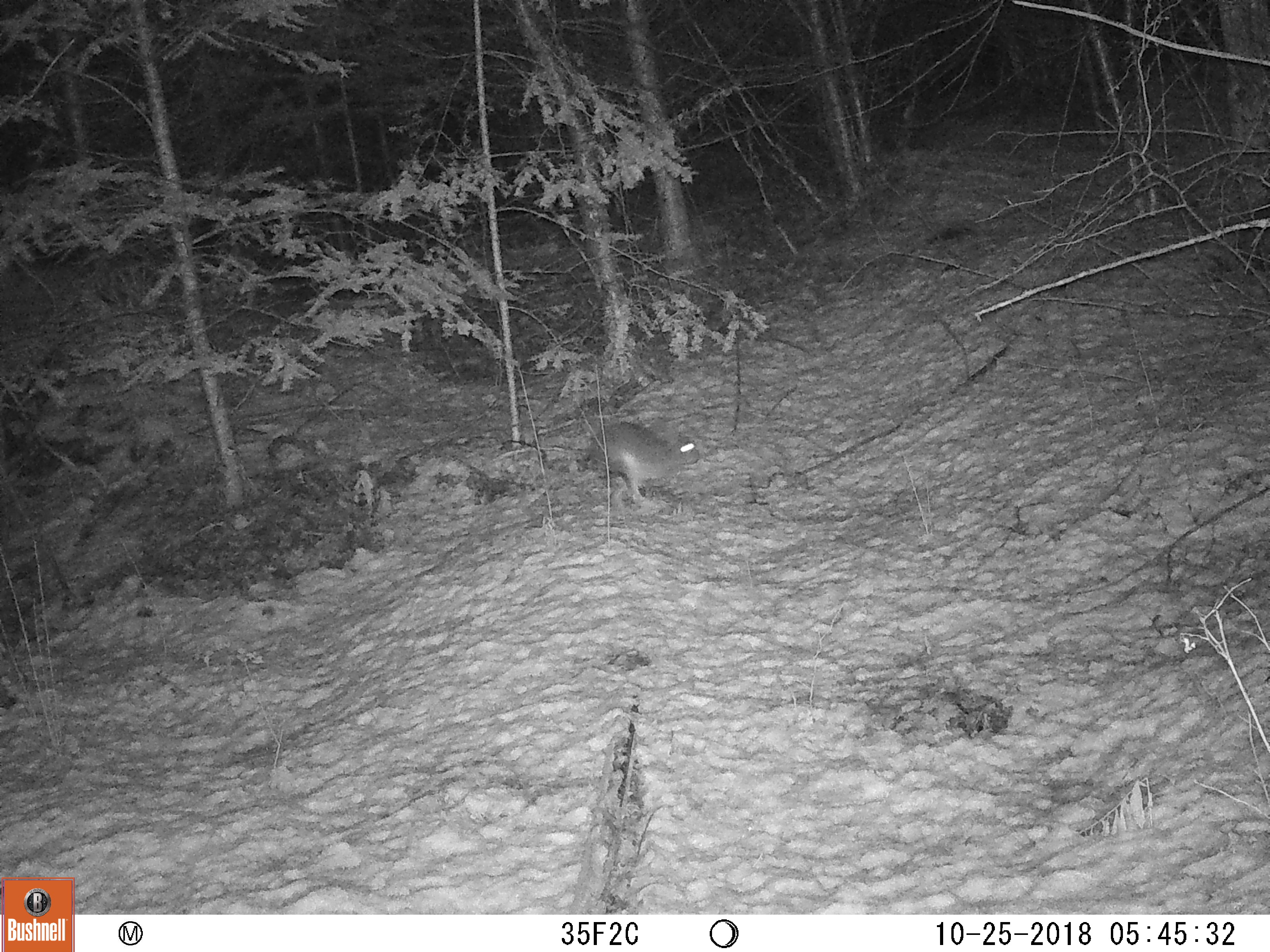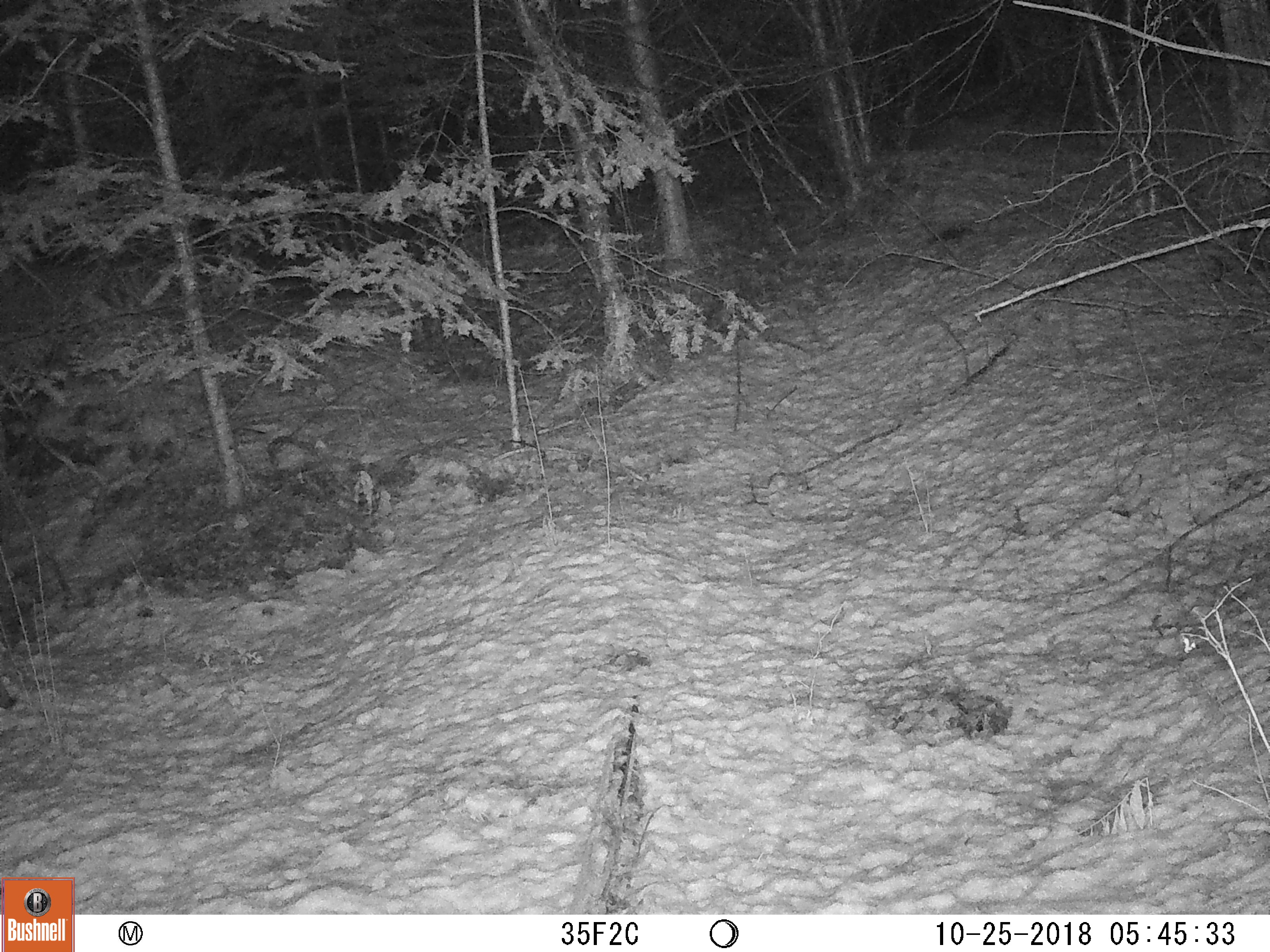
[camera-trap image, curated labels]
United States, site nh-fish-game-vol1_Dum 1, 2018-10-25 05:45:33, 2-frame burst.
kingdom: Animalia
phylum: Chordata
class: Mammalia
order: Lagomorpha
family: Leporidae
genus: Lepus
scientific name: Lepus americanus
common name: snowshoe hare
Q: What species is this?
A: Snowshoe hare (Lepus americanus).